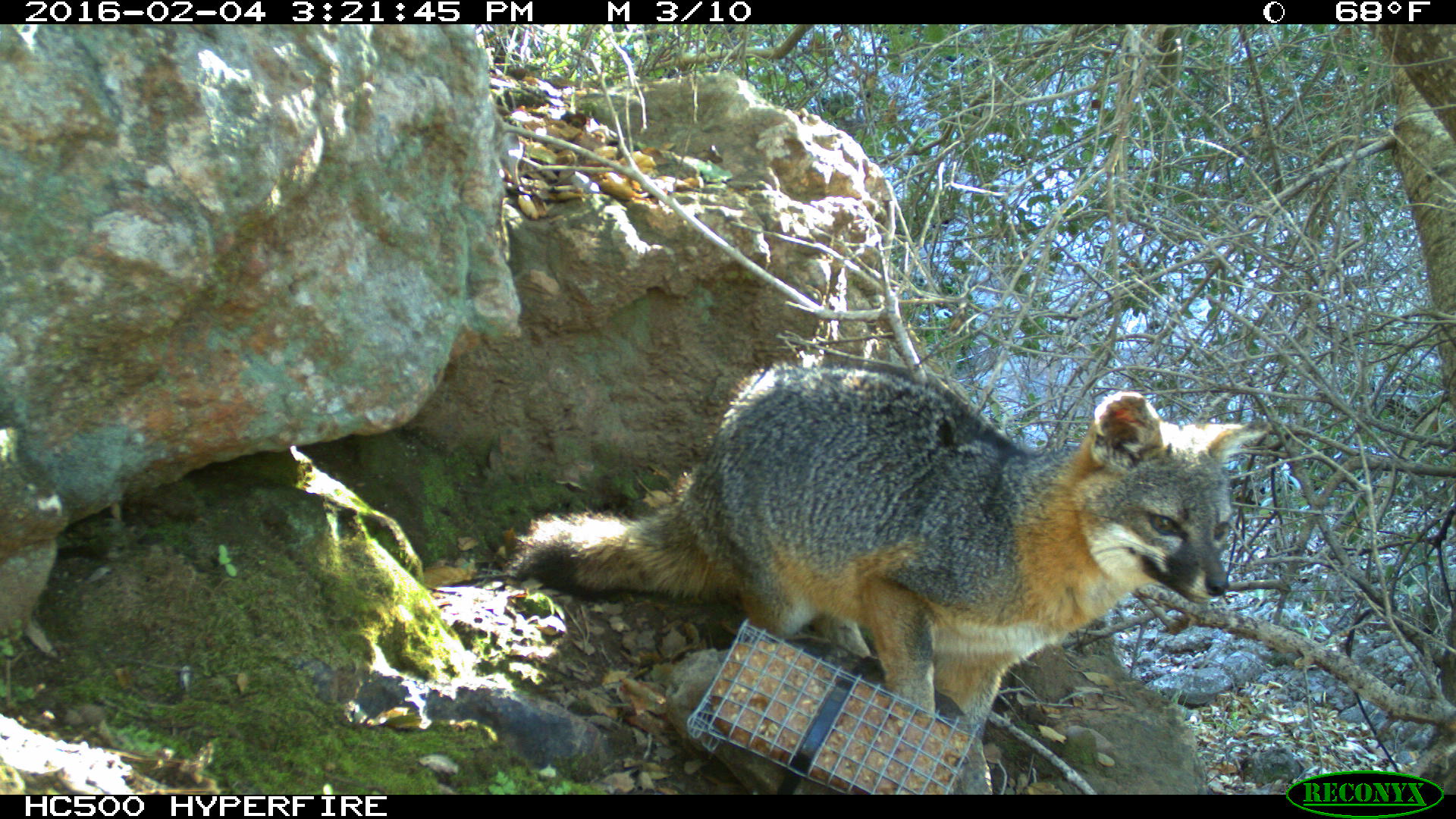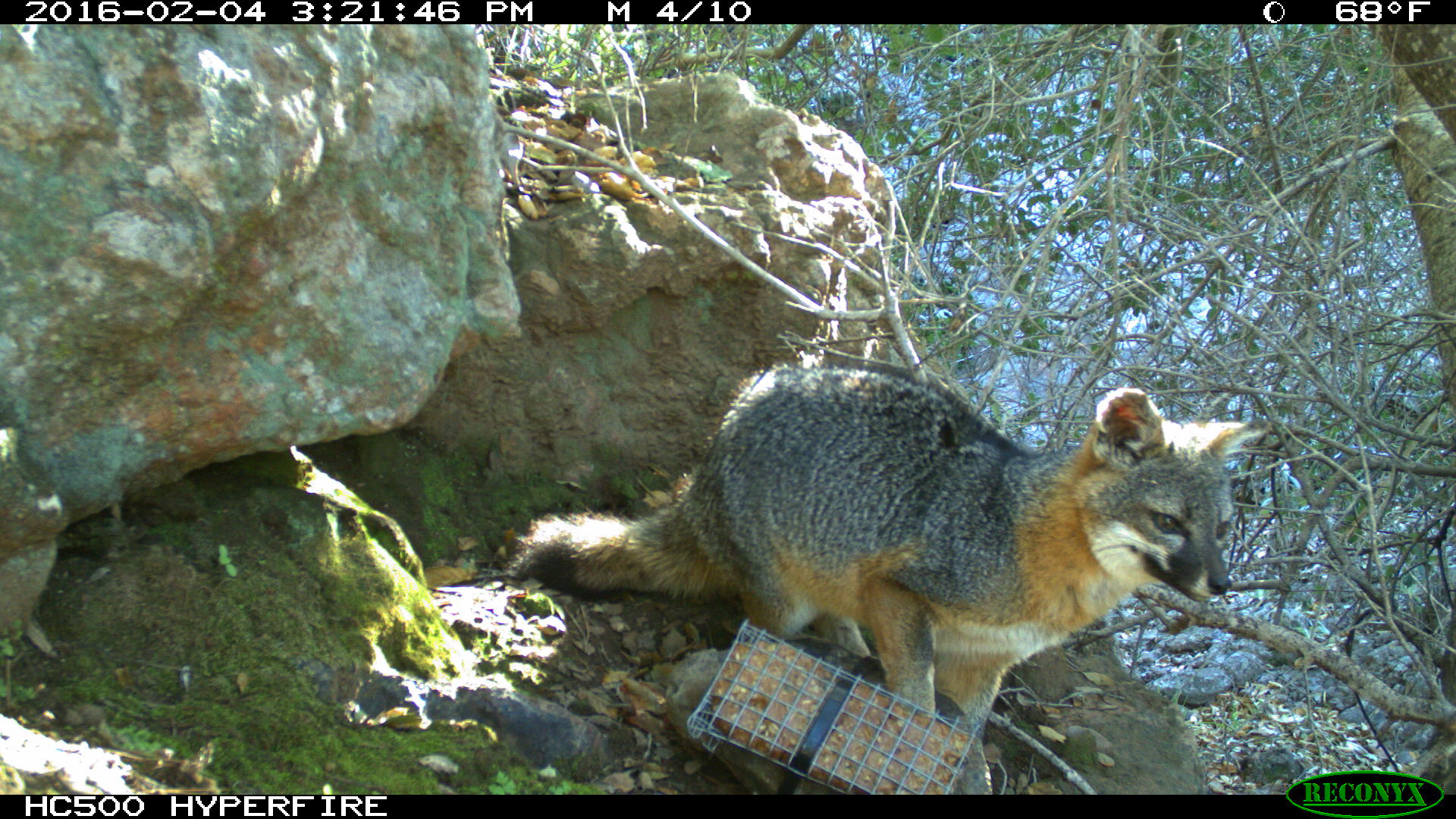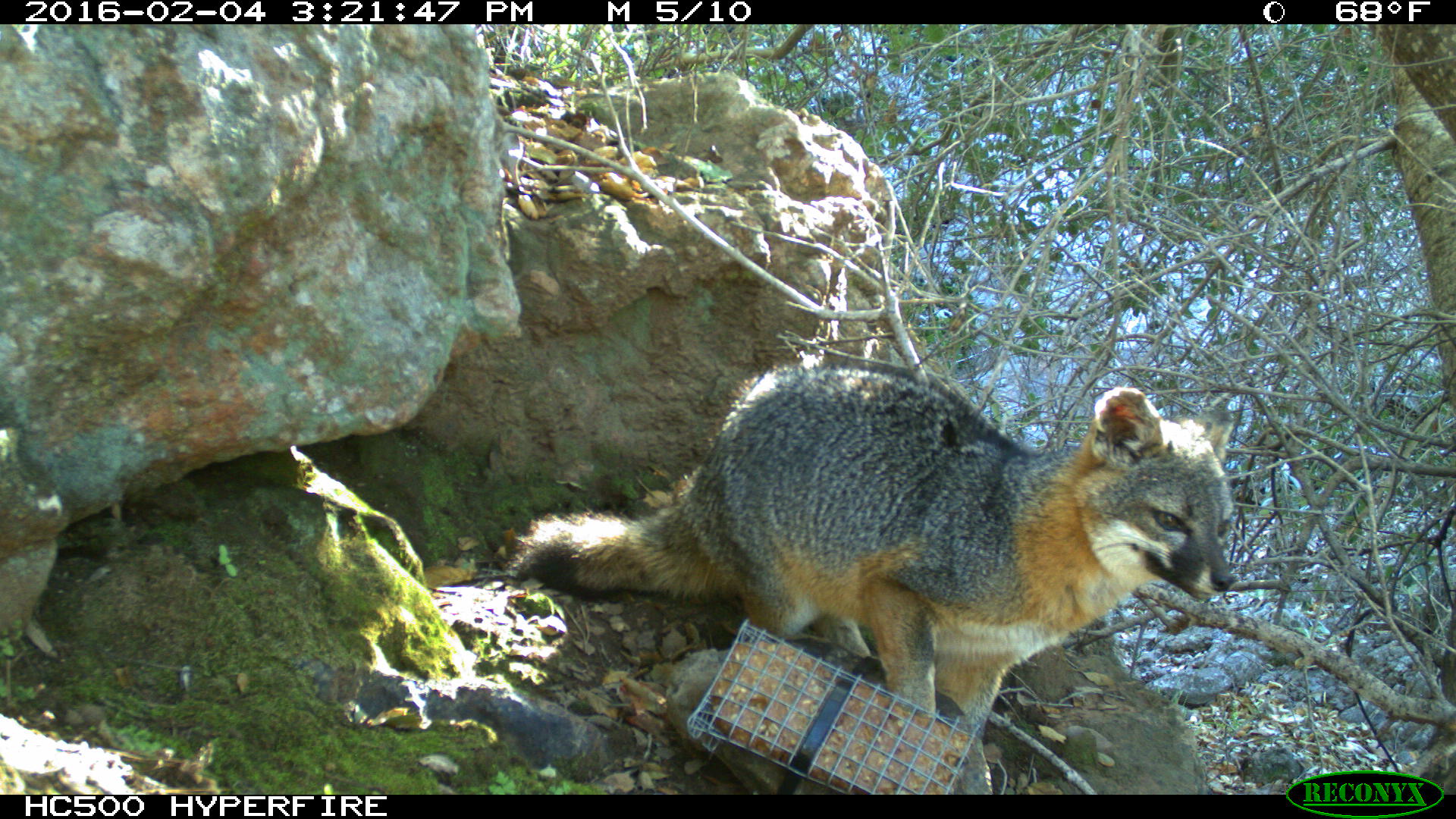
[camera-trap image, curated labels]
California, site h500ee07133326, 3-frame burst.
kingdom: Animalia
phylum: Chordata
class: Mammalia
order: Carnivora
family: Canidae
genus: Urocyon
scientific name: Urocyon littoralis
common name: island fox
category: fox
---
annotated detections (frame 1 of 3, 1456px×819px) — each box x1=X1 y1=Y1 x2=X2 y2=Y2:
fox: x1=506 y1=359 x2=1267 y2=745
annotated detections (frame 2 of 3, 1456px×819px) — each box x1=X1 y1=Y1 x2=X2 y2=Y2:
fox: x1=513 y1=366 x2=1264 y2=741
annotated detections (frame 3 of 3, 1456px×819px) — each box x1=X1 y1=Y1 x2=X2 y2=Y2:
fox: x1=503 y1=355 x2=1246 y2=745